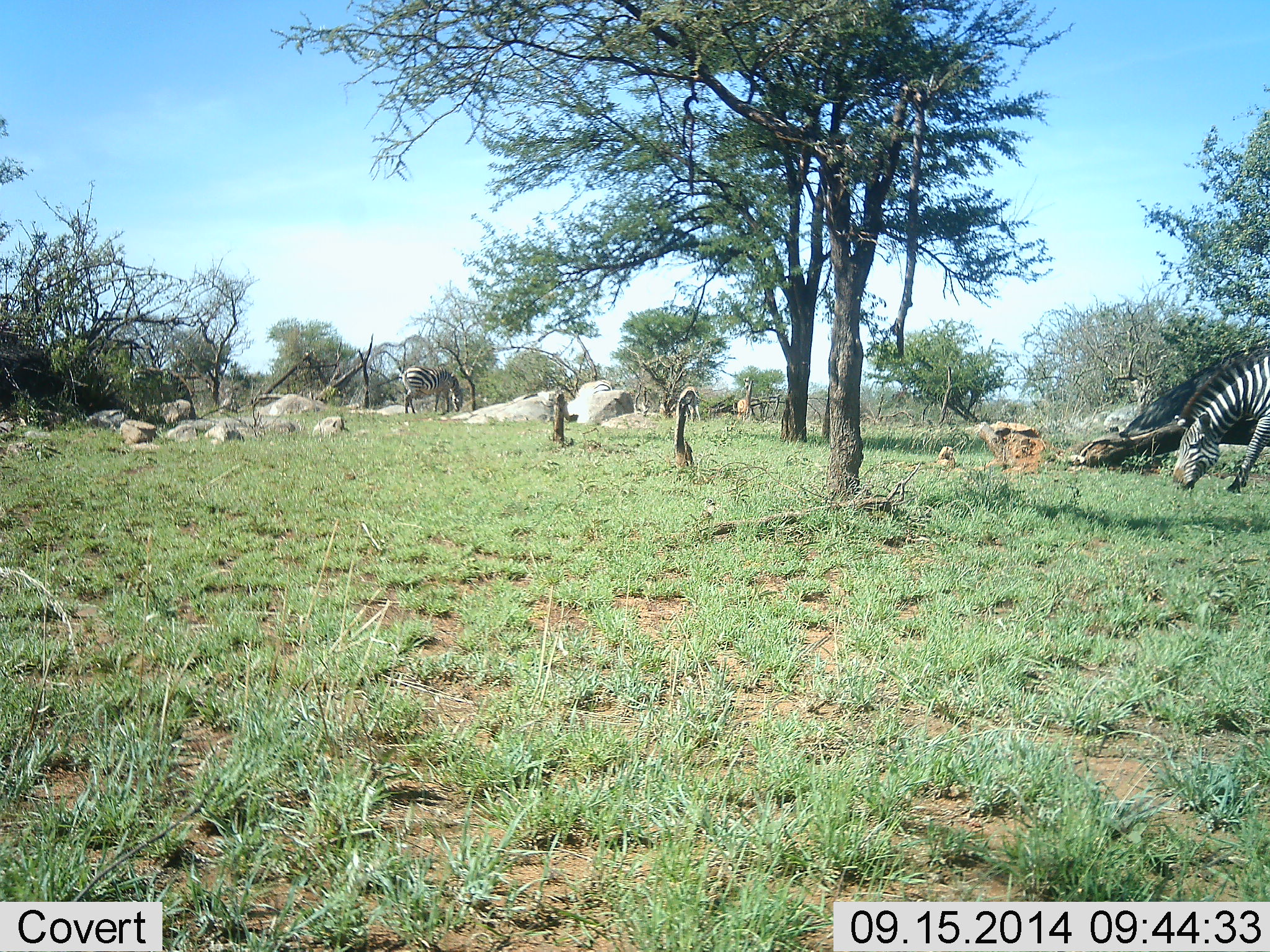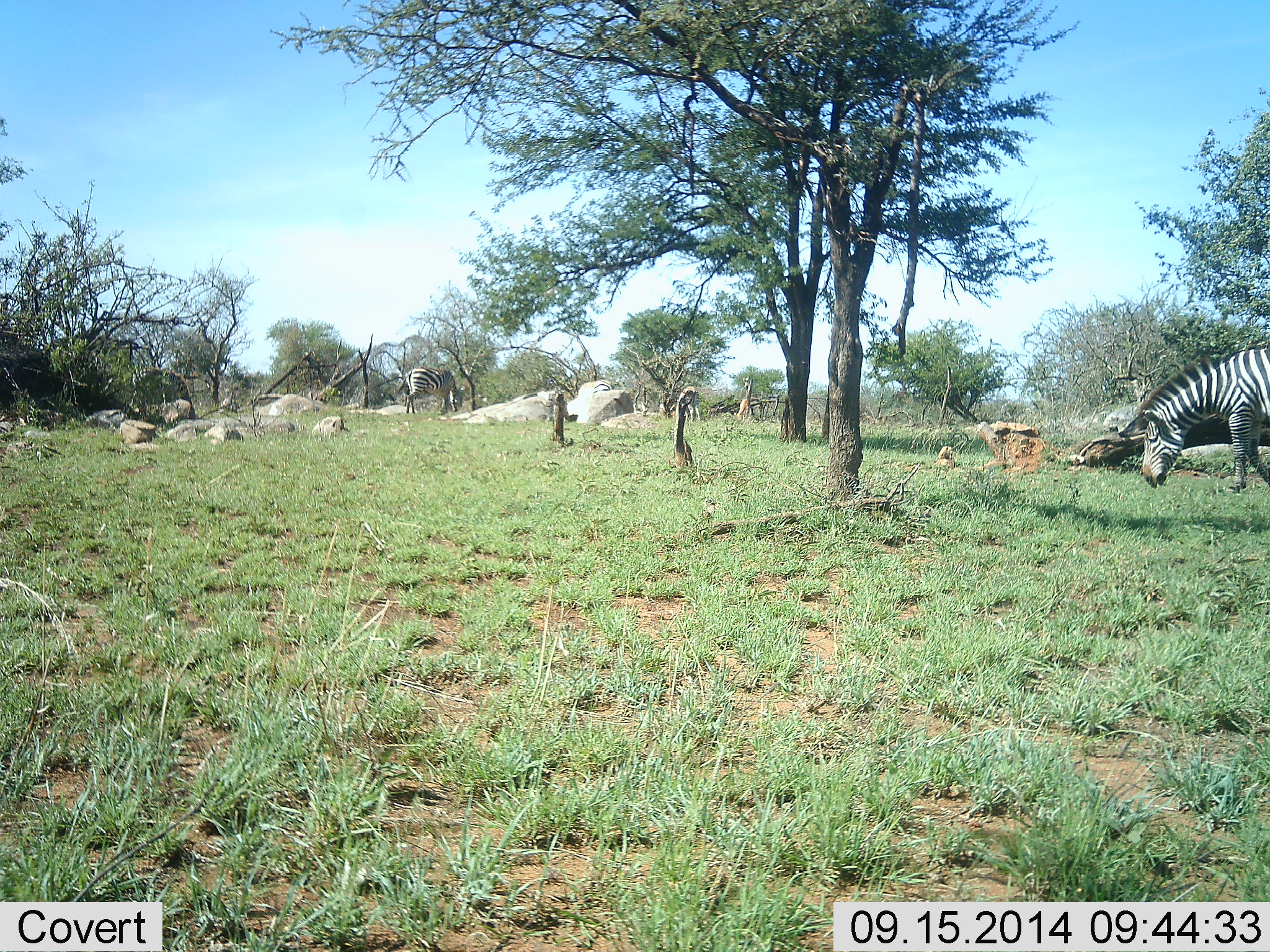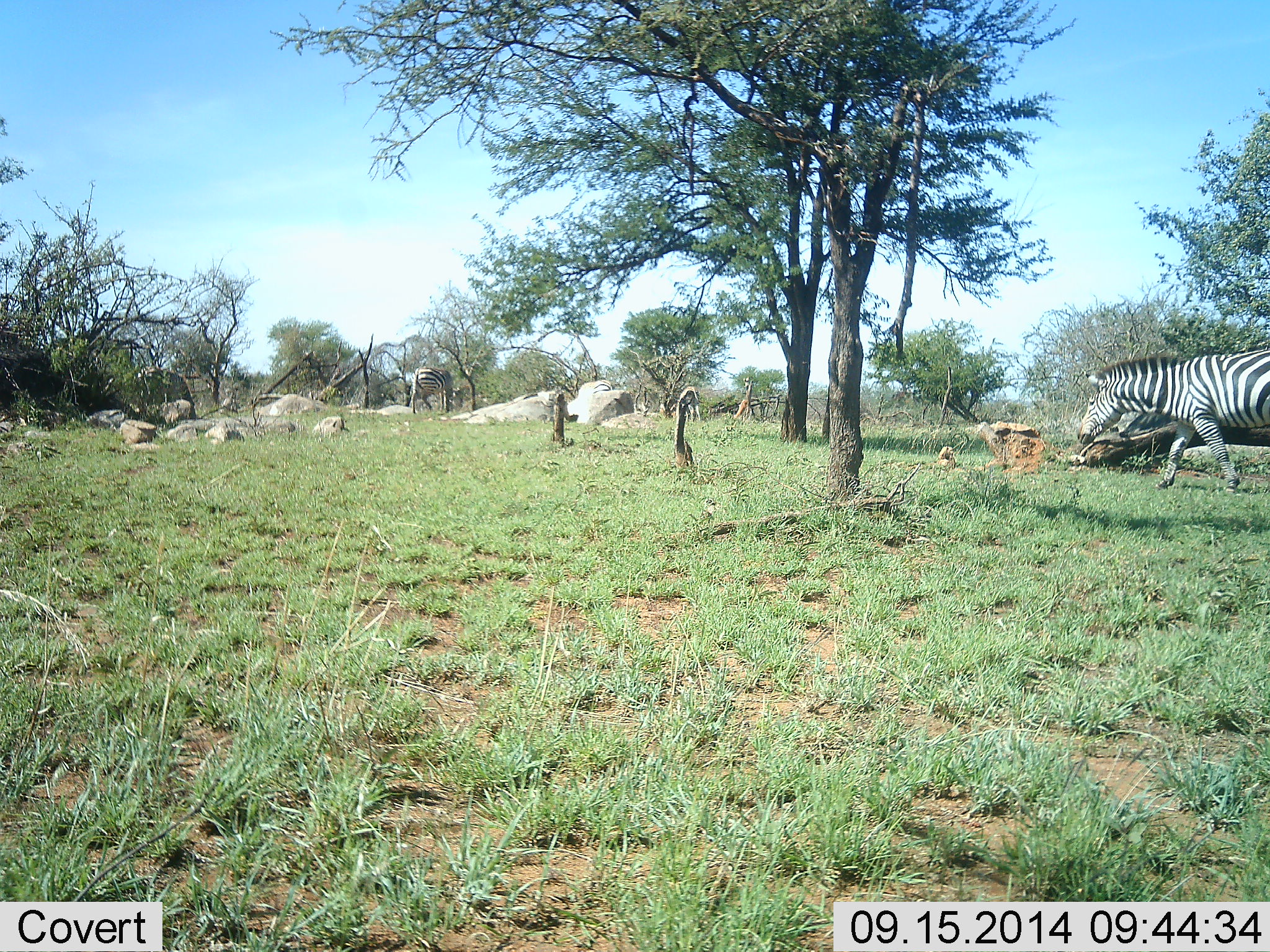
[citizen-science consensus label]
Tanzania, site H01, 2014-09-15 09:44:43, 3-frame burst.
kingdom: Animalia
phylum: Chordata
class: Mammalia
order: Perissodactyla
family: Equidae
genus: Equus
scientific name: Equus quagga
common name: plains zebra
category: zebra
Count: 2.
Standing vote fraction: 9%.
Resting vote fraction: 0%.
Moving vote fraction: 73%.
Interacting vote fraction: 0%.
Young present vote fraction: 0%.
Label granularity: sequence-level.